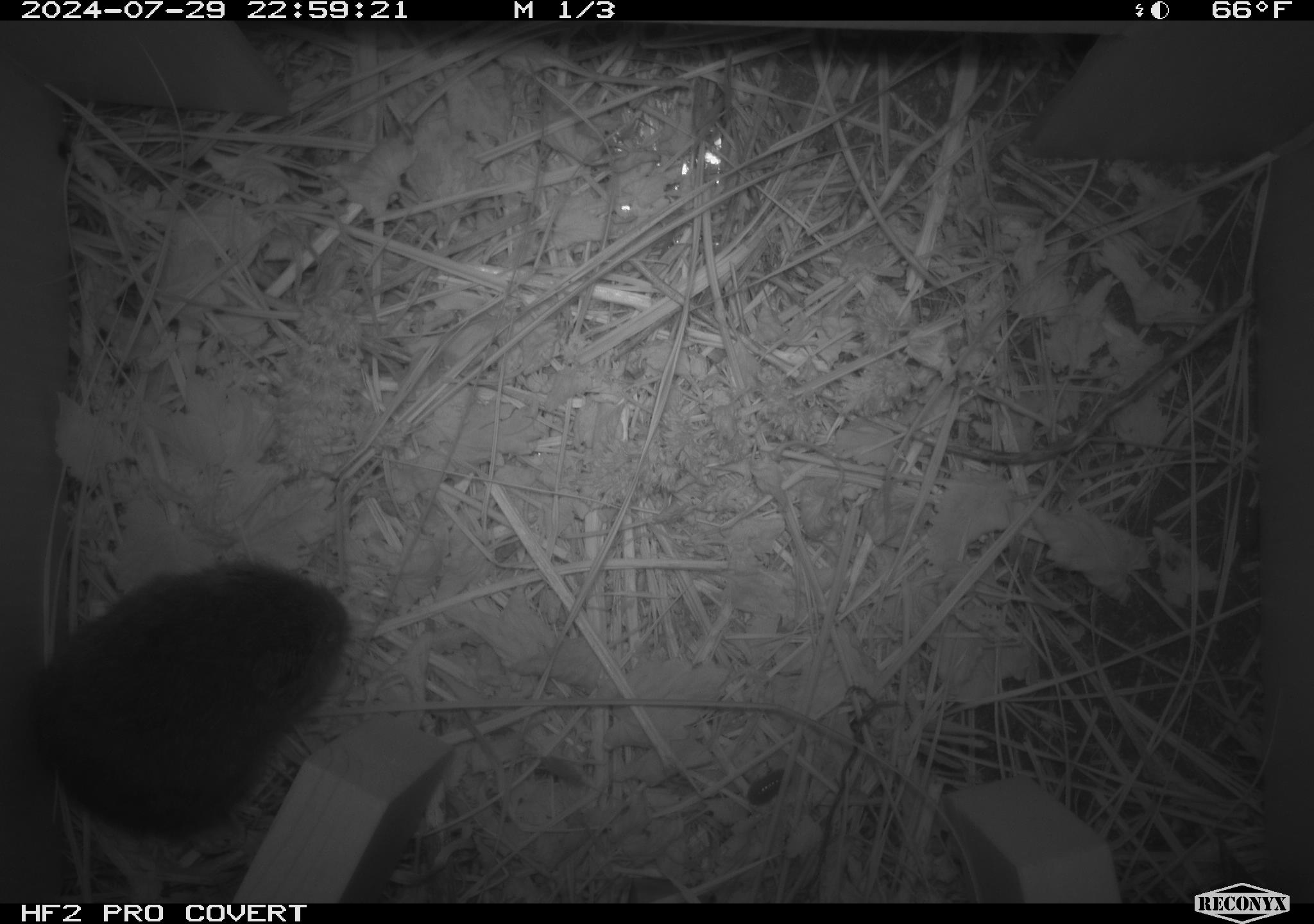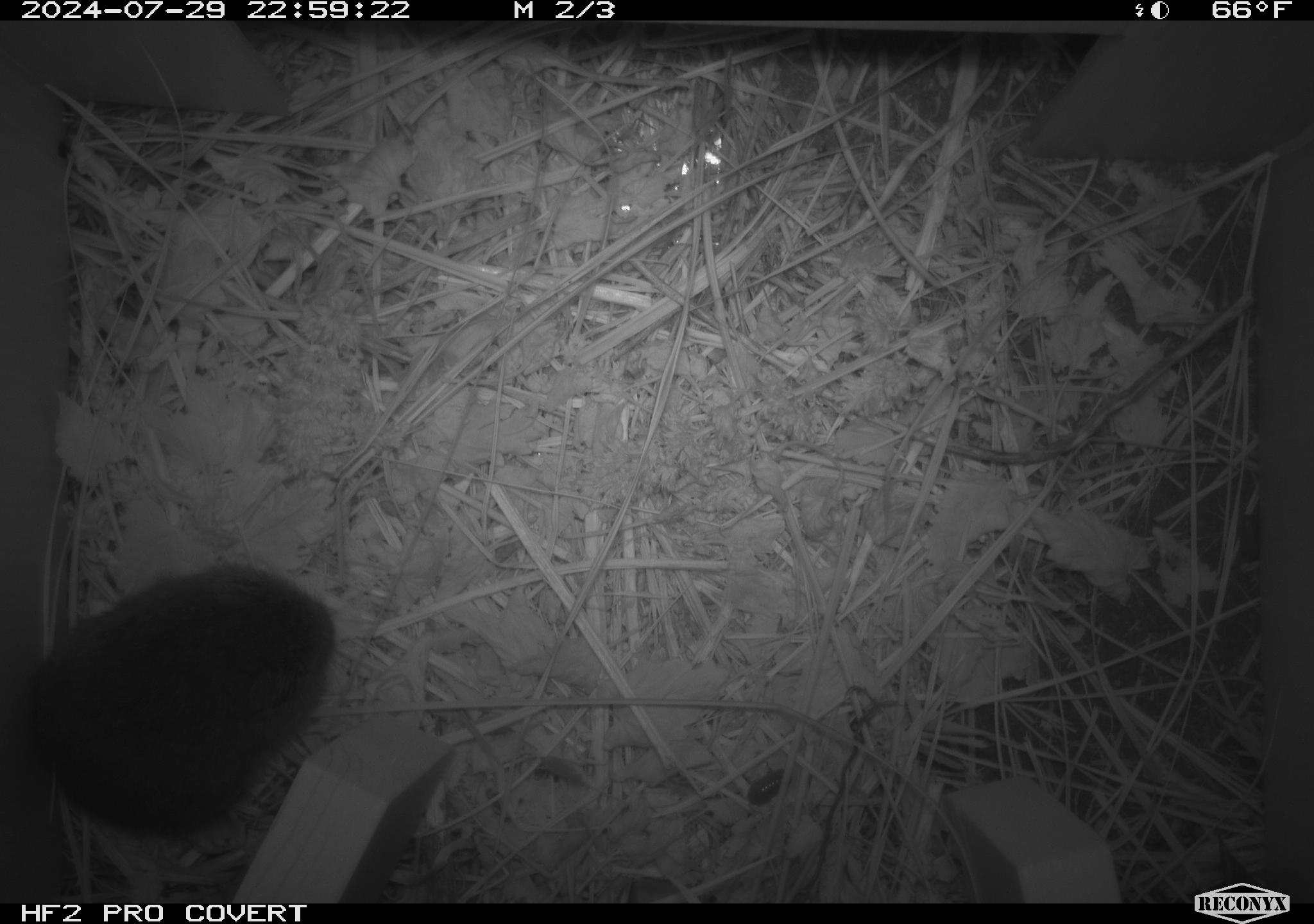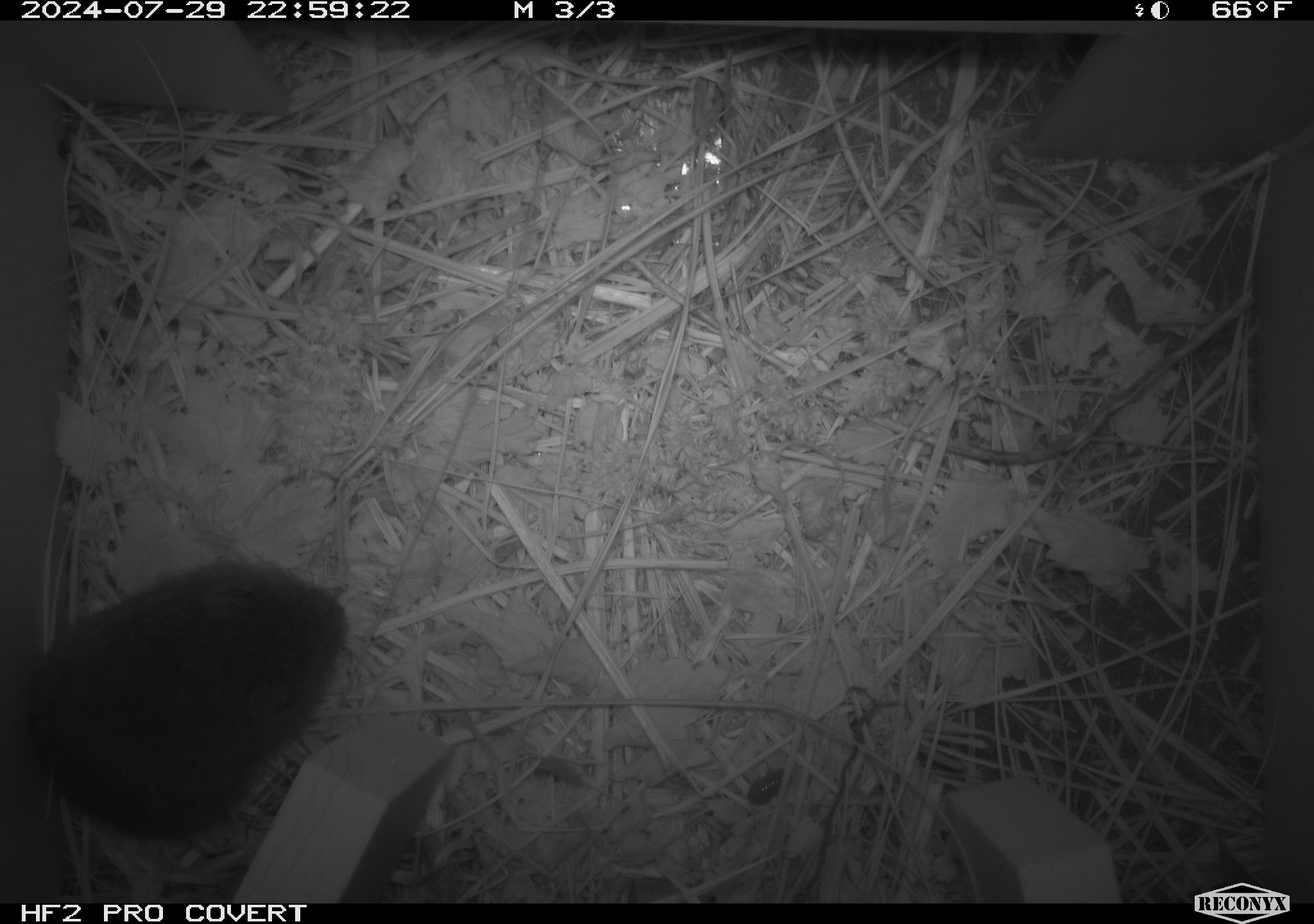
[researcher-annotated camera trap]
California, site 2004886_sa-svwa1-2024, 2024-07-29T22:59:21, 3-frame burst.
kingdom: Animalia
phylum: Chordata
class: Mammalia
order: Rodentia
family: Cricetidae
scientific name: Arvicolinae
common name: voles, lemmings, and muskrats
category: arvicolinae subfamily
Arvicolinae subfamily (voles, lemmings, and muskrats) (Arvicolinae).